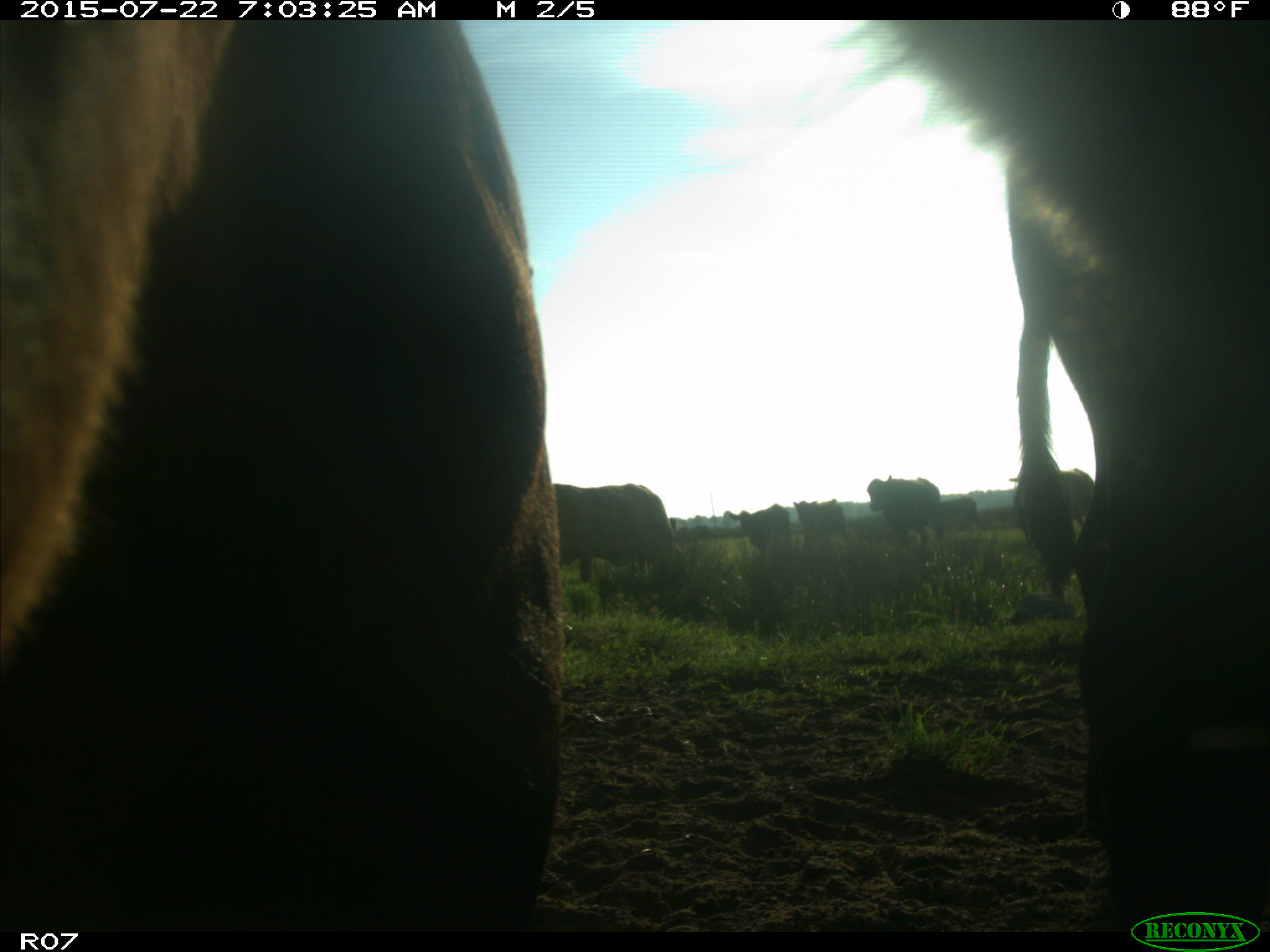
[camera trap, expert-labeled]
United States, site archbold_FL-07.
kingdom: Animalia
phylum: Chordata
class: Mammalia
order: Carnivora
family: Procyonidae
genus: Procyon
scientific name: Procyon lotor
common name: common raccoon